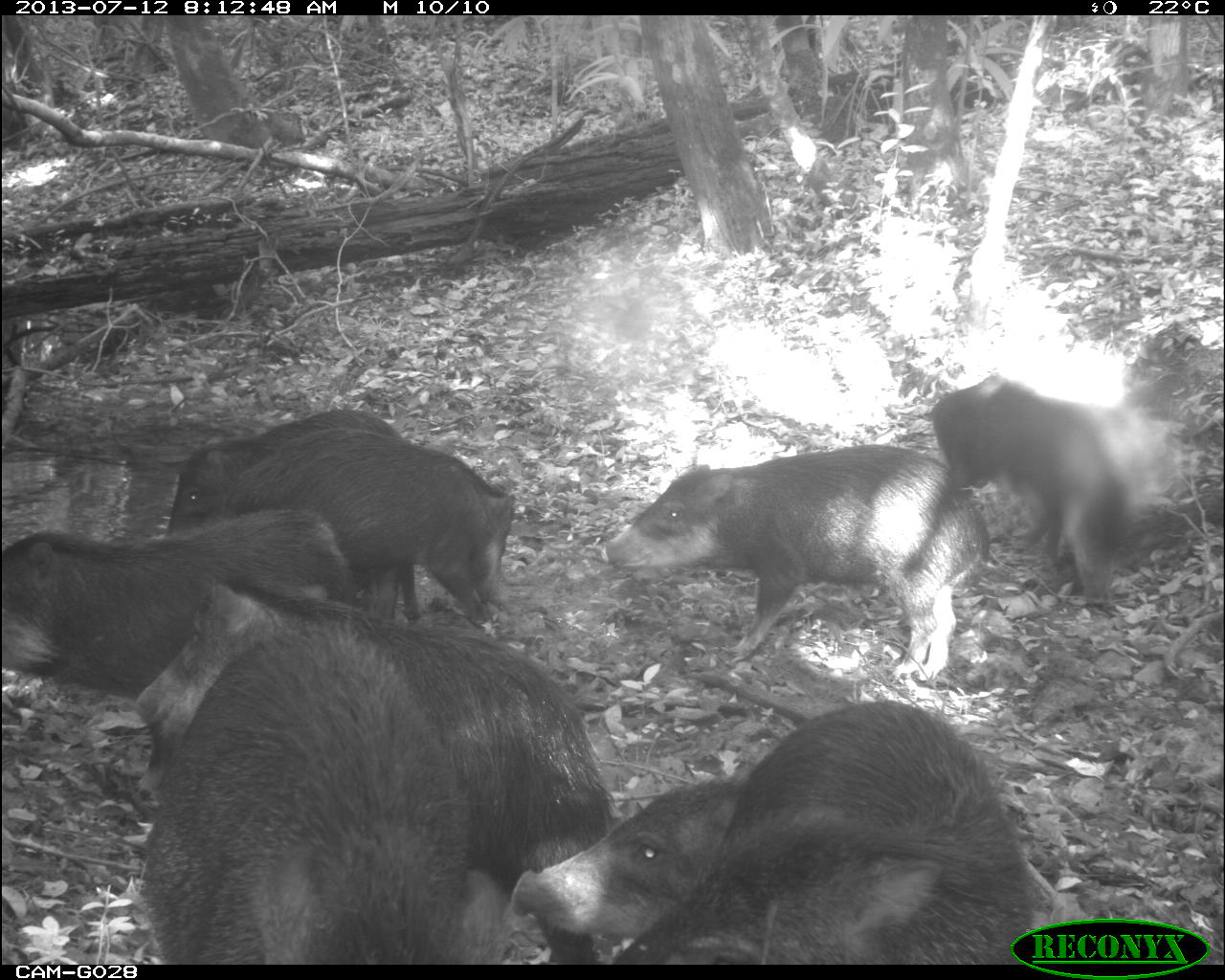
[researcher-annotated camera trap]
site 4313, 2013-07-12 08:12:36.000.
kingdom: Animalia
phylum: Chordata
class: Mammalia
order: Artiodactyla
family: Tayassuidae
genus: Tayassu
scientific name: Tayassu pecari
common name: white-lipped peccary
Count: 20.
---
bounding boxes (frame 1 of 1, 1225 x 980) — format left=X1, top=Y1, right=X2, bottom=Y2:
tayassu pecari: left=134, top=570, right=619, bottom=964; left=133, top=632, right=612, bottom=964; left=611, top=700, right=1038, bottom=964; left=599, top=444, right=990, bottom=681; left=1, top=508, right=357, bottom=701; left=218, top=428, right=515, bottom=633; left=165, top=409, right=414, bottom=623; left=510, top=766, right=747, bottom=963; left=930, top=383, right=1130, bottom=593